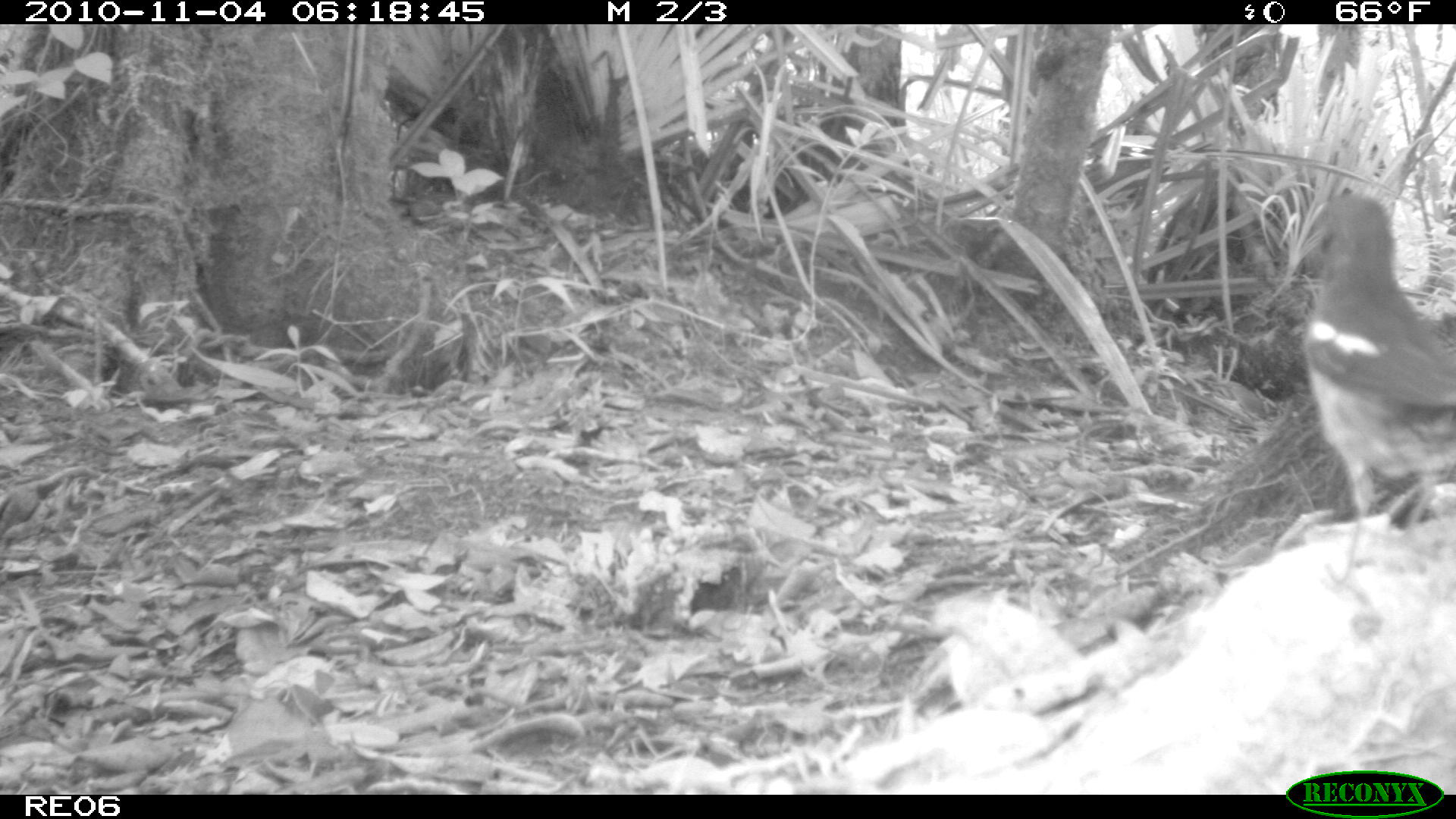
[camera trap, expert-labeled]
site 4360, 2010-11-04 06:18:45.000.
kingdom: Animalia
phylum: Chordata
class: Aves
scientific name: Aves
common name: bird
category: unknown bird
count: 1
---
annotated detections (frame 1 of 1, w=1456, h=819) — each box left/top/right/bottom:
unknown bird: 1299/187/1456/529